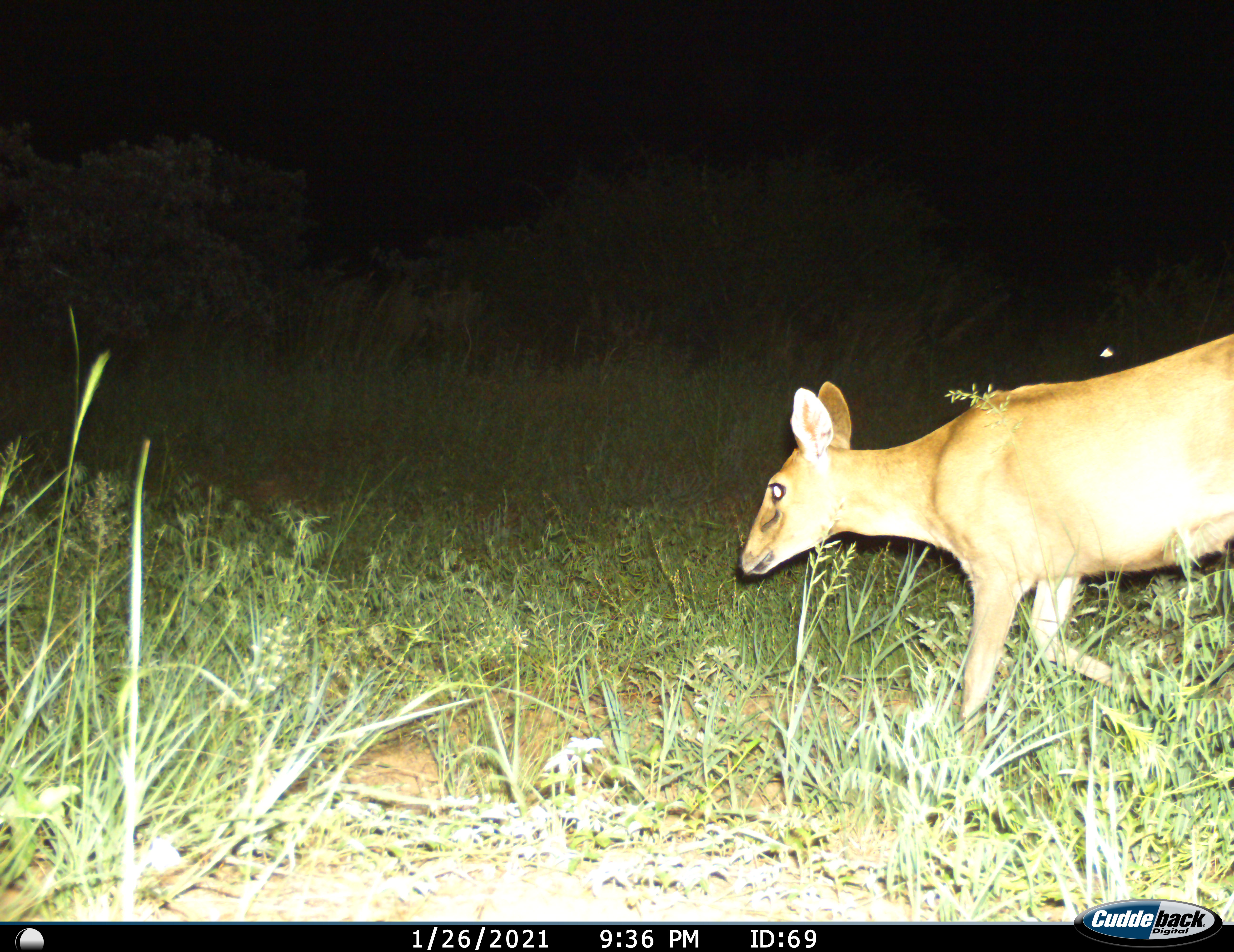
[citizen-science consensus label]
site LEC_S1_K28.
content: unidentified animal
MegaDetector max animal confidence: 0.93